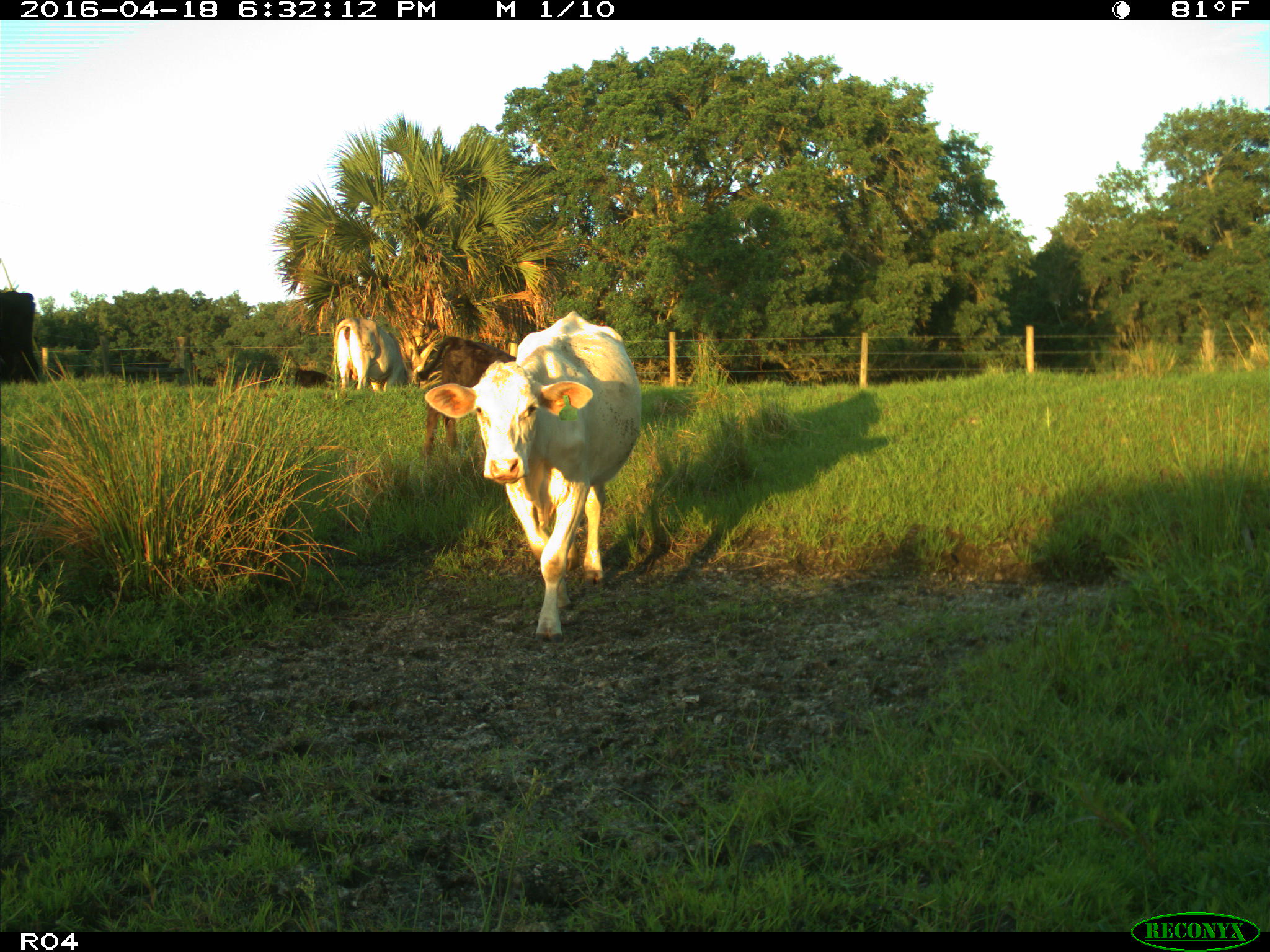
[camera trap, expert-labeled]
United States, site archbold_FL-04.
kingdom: Animalia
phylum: Chordata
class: Mammalia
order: Artiodactyla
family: Bovidae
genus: Bos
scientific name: Bos taurus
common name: domestic cow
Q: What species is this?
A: Bos taurus (domestic cow).